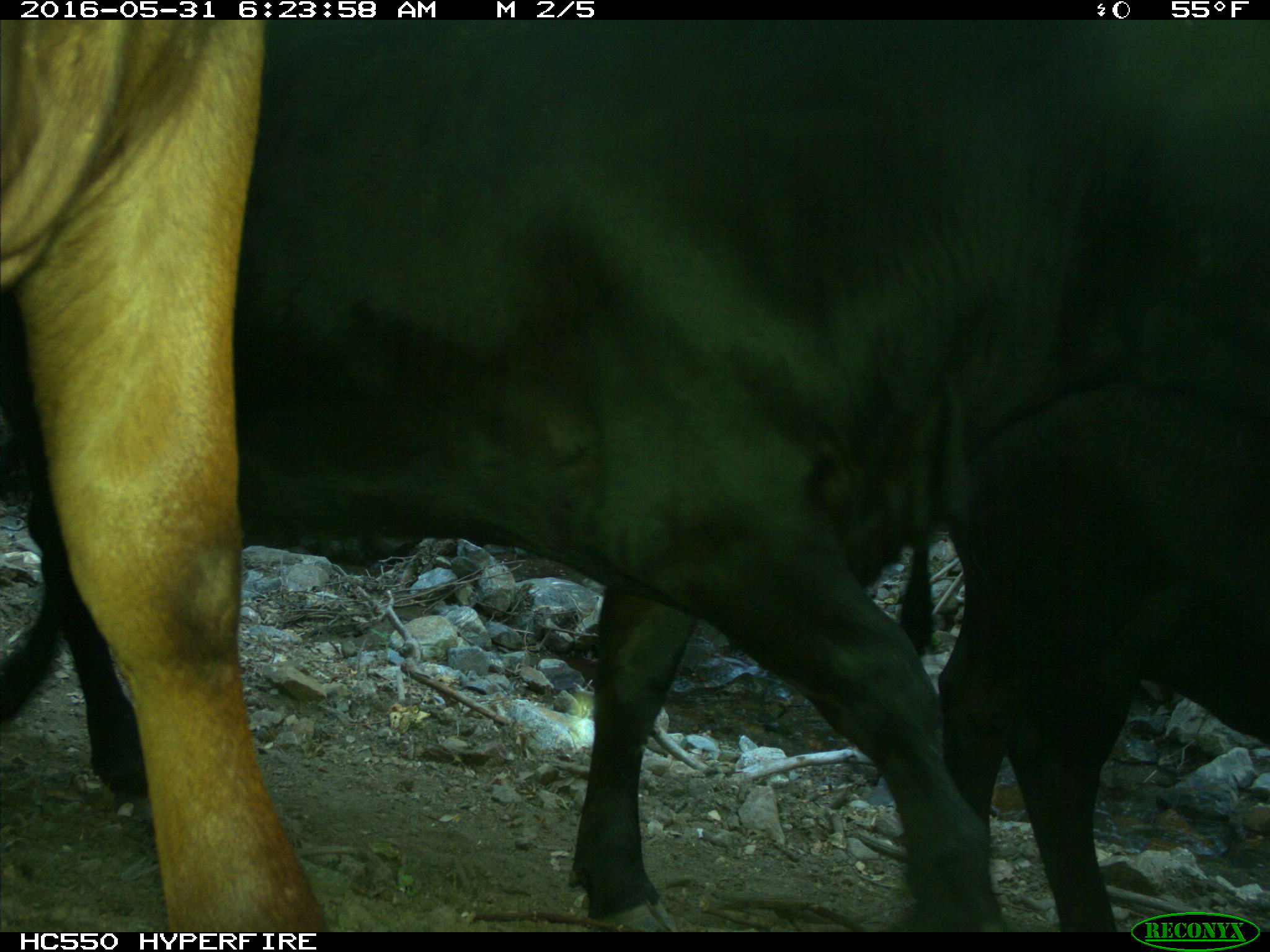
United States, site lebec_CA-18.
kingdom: Animalia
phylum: Chordata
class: Mammalia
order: Artiodactyla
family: Bovidae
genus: Bos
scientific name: Bos taurus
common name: domestic cow